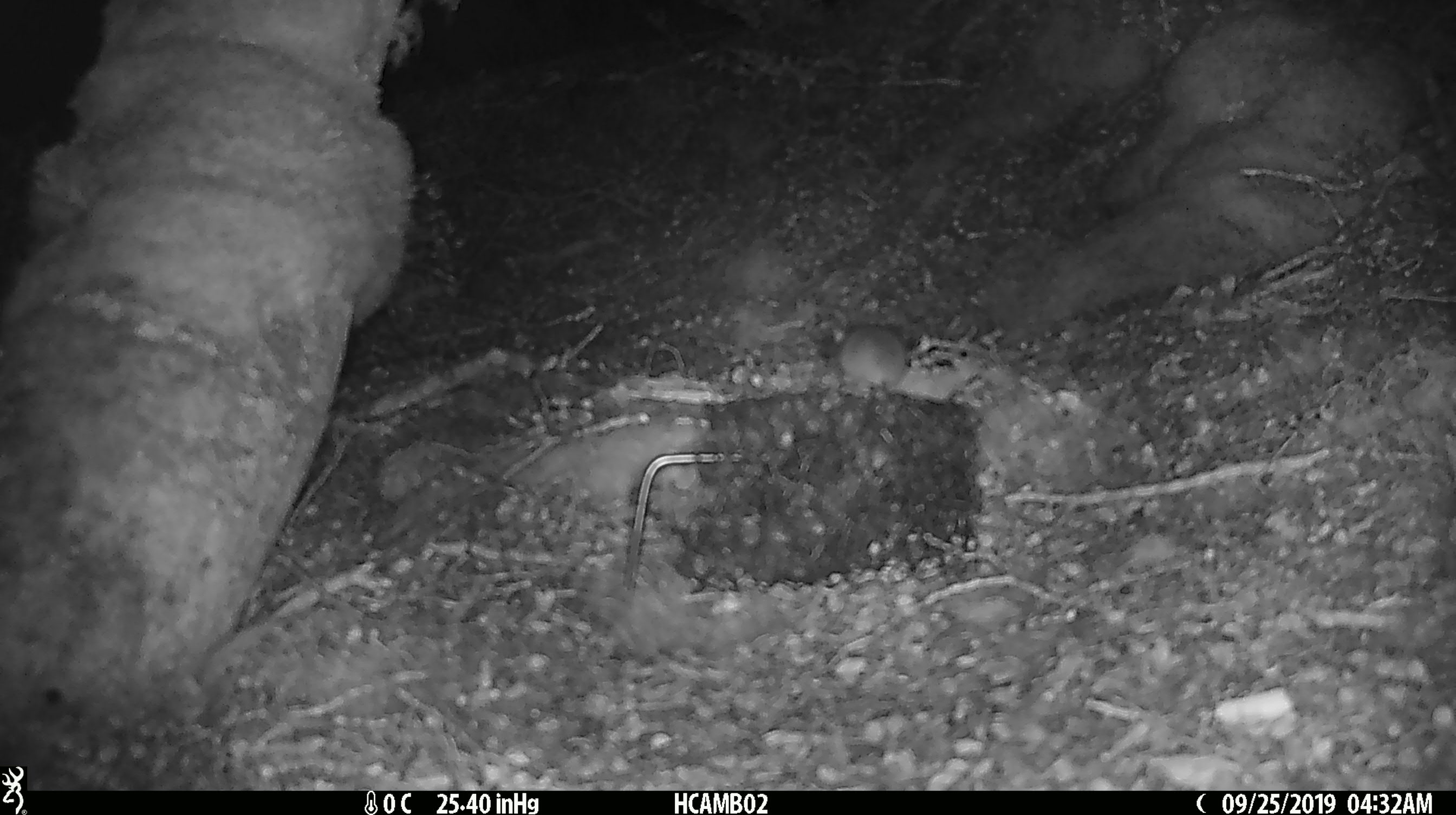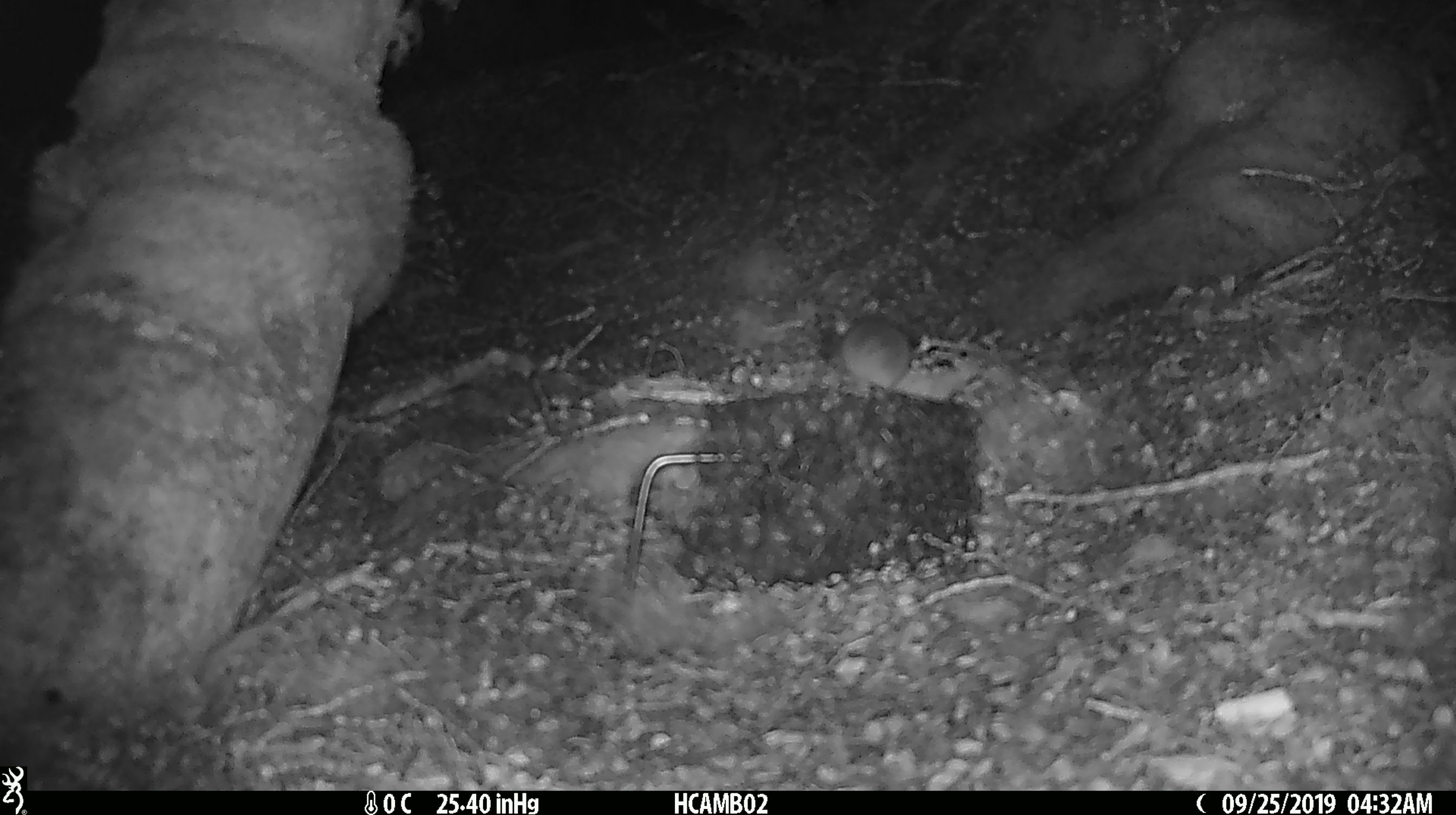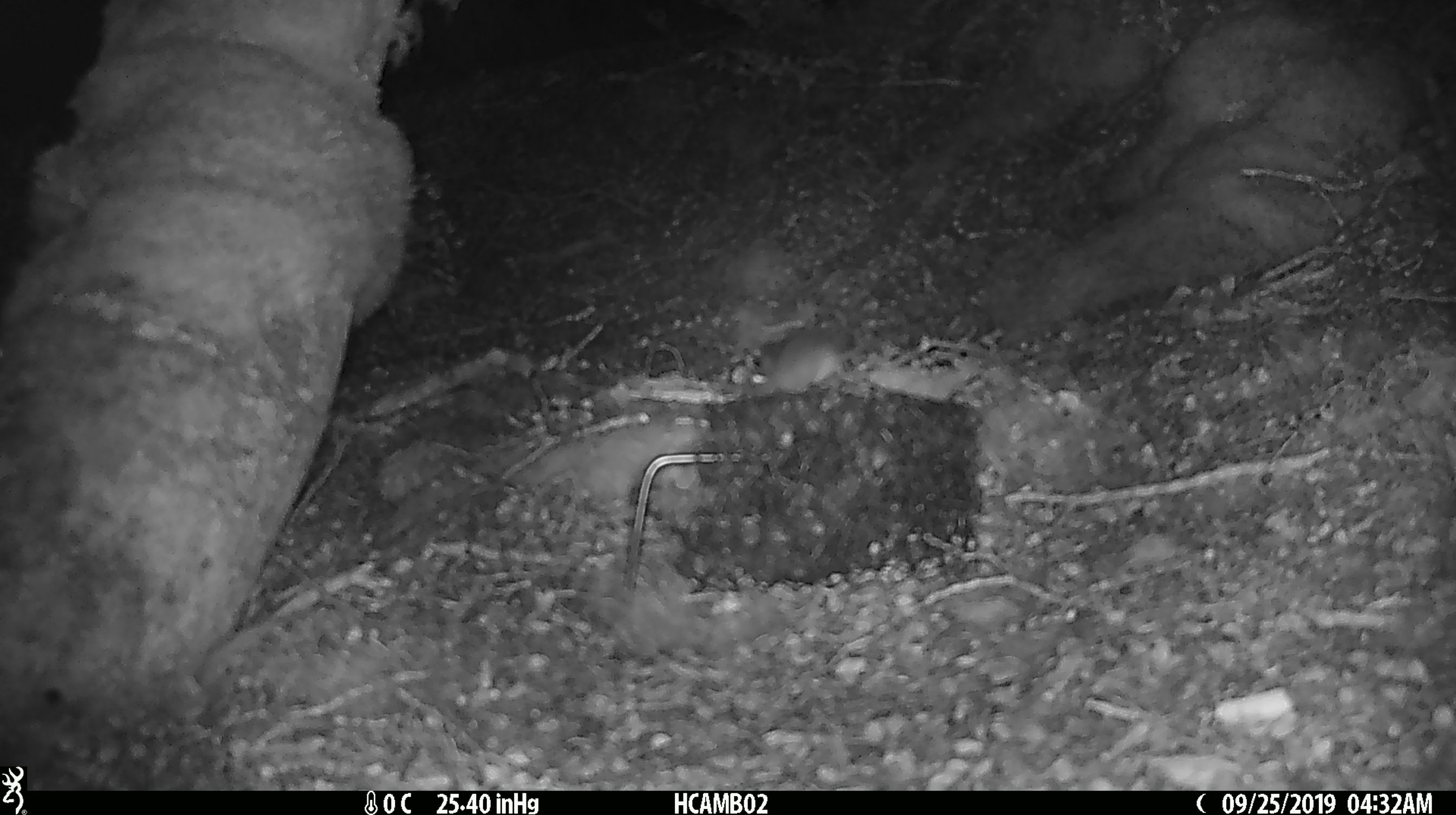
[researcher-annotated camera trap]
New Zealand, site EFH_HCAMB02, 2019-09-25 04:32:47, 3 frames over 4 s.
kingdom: Animalia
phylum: Chordata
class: Mammalia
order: Rodentia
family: Muridae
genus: Mus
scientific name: Mus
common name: mouse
Mouse (Mus).